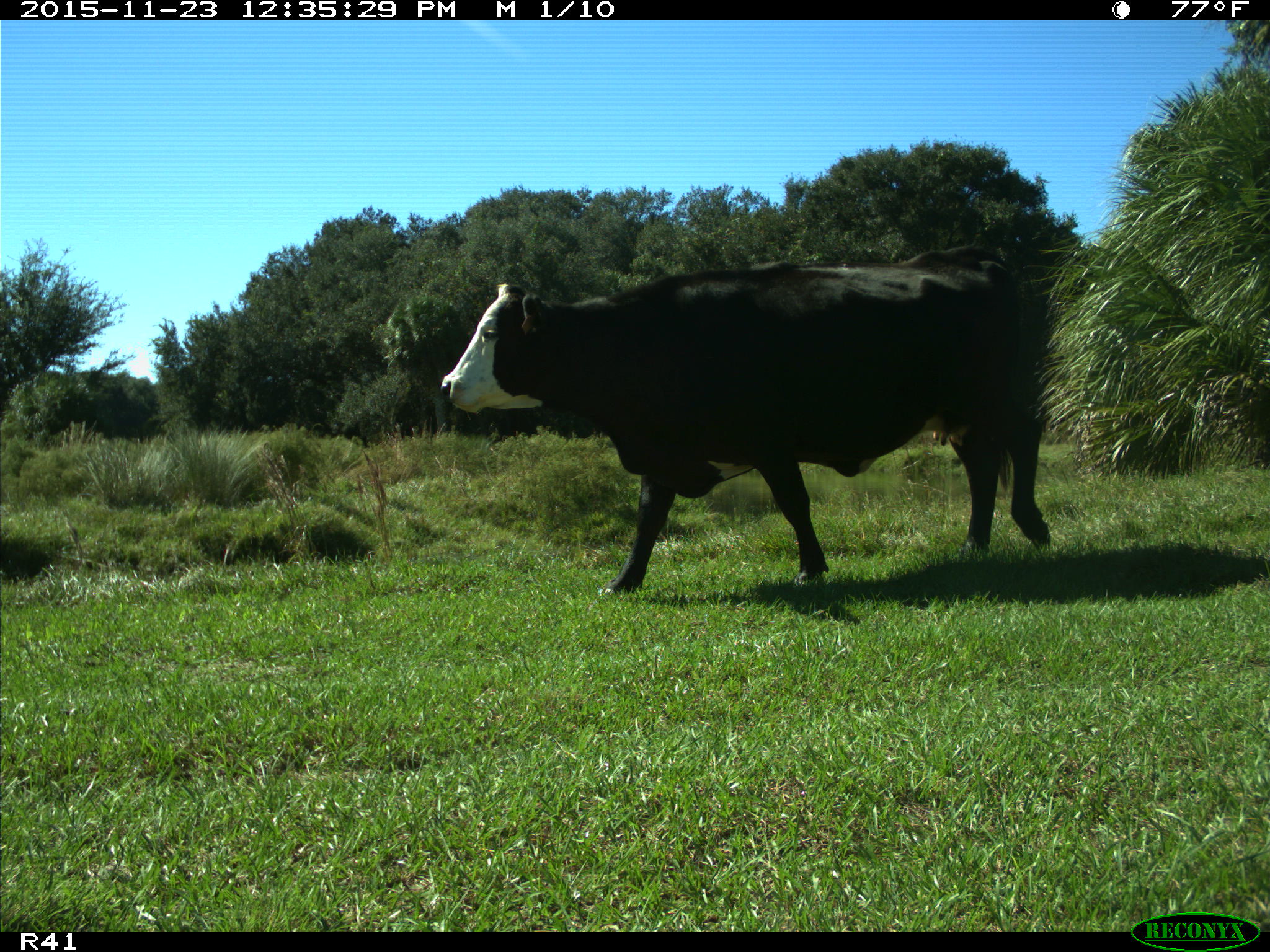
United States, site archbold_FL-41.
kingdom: Animalia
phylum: Chordata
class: Mammalia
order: Artiodactyla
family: Bovidae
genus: Bos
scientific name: Bos taurus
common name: domestic cow